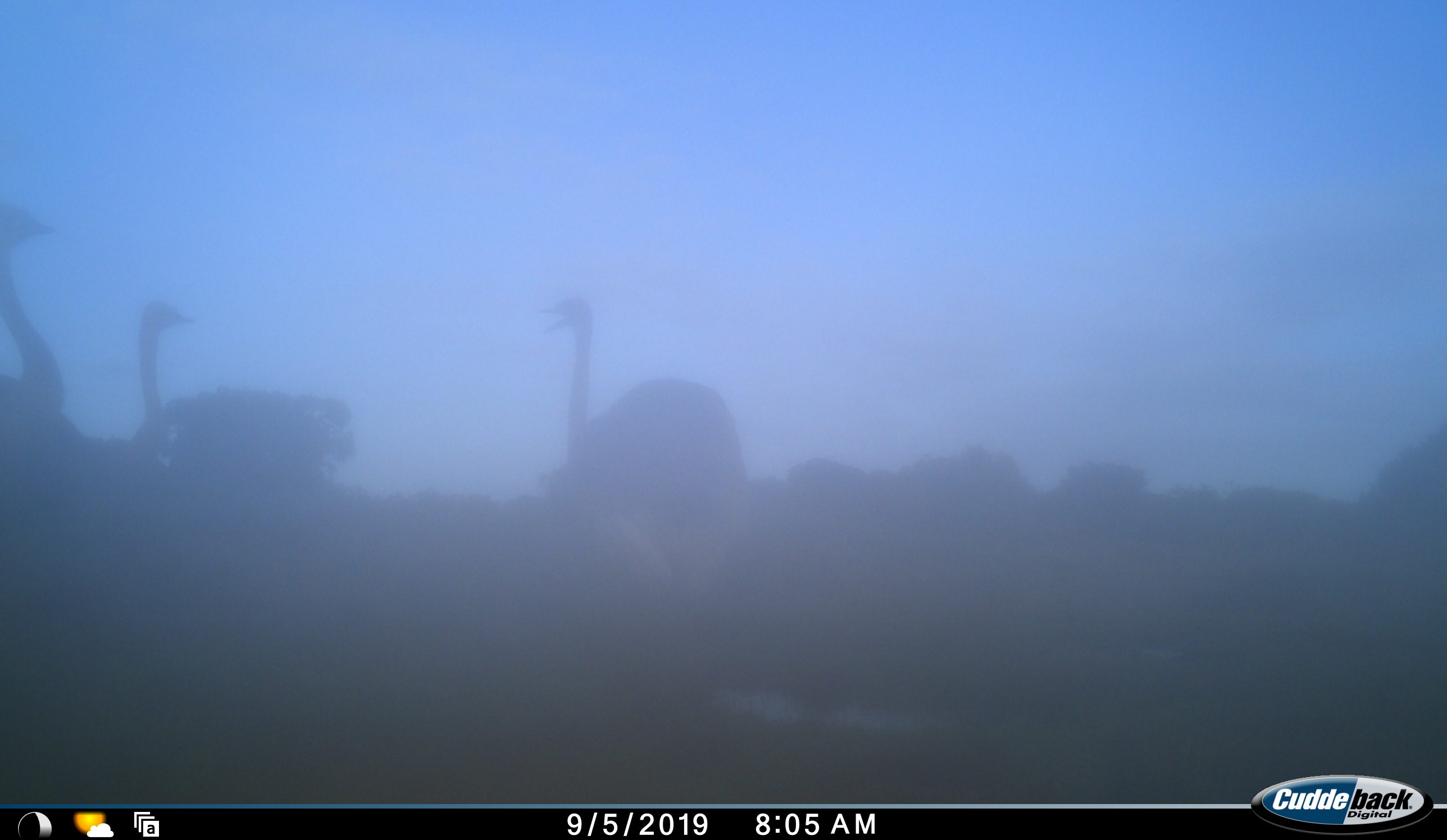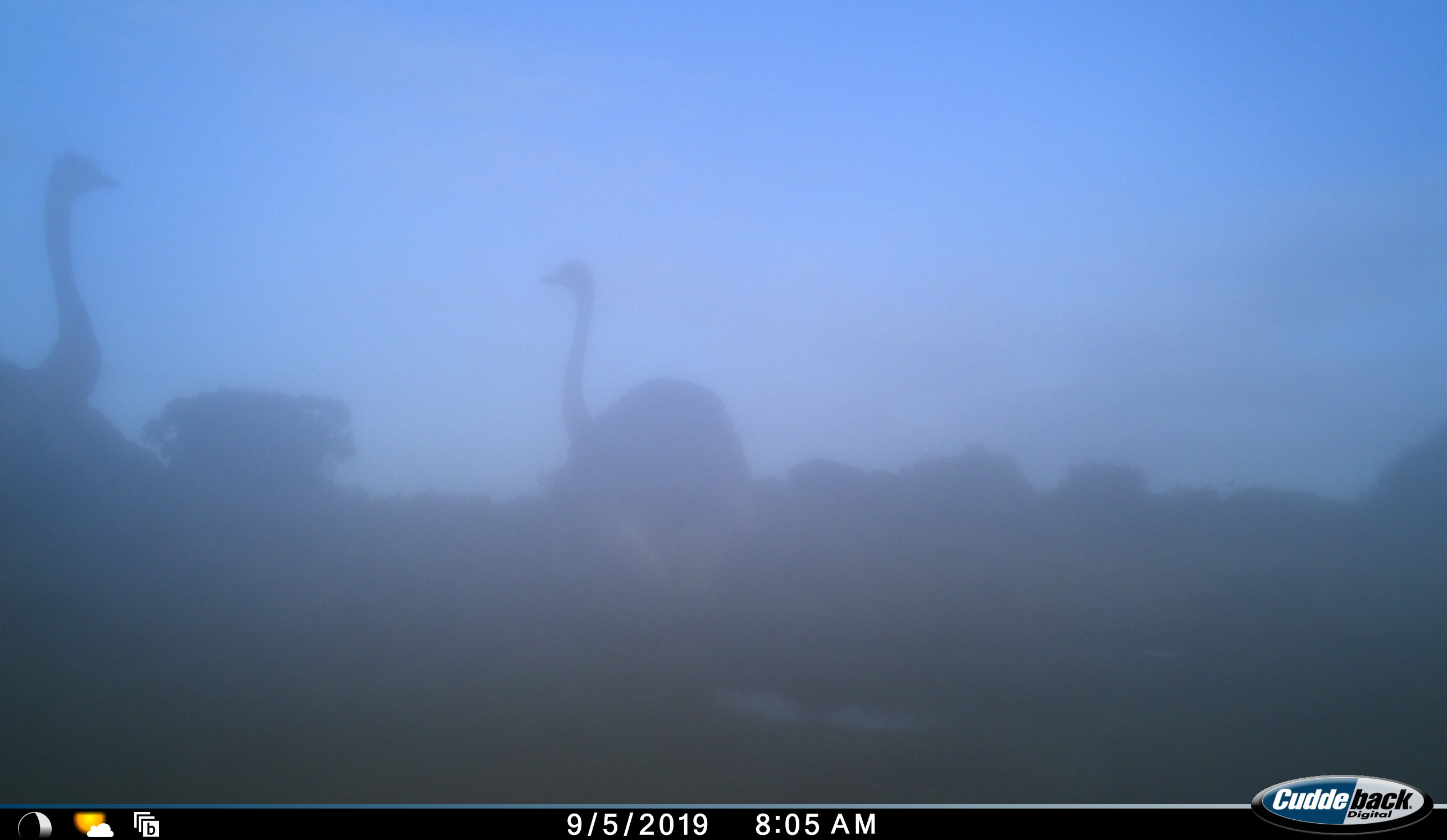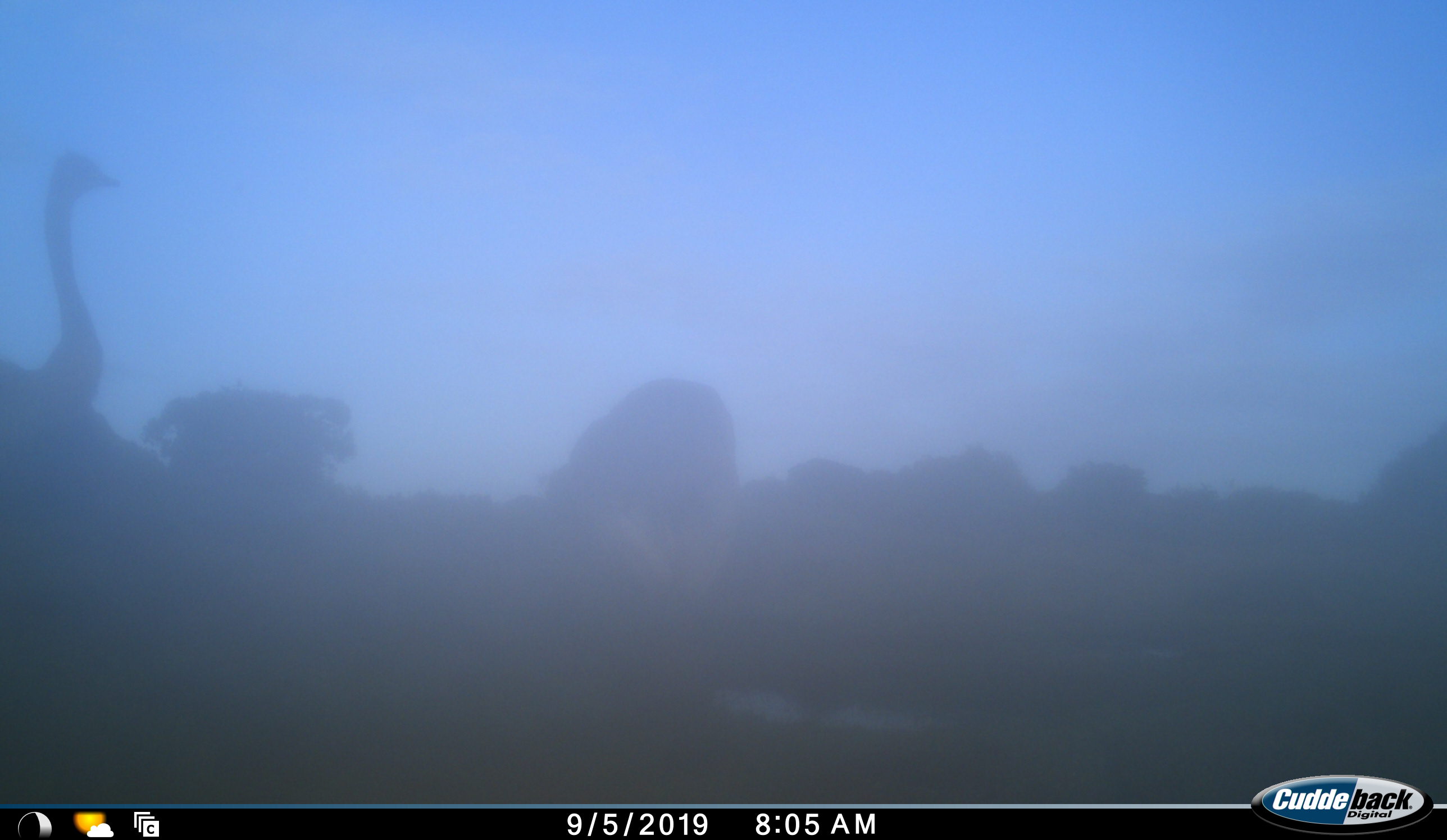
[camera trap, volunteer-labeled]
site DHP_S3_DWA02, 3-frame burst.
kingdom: Animalia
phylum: Chordata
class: Aves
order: Struthioniformes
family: Struthionidae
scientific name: Struthionidae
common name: ostrich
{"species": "ostrich (Struthionidae)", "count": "3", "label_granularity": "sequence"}